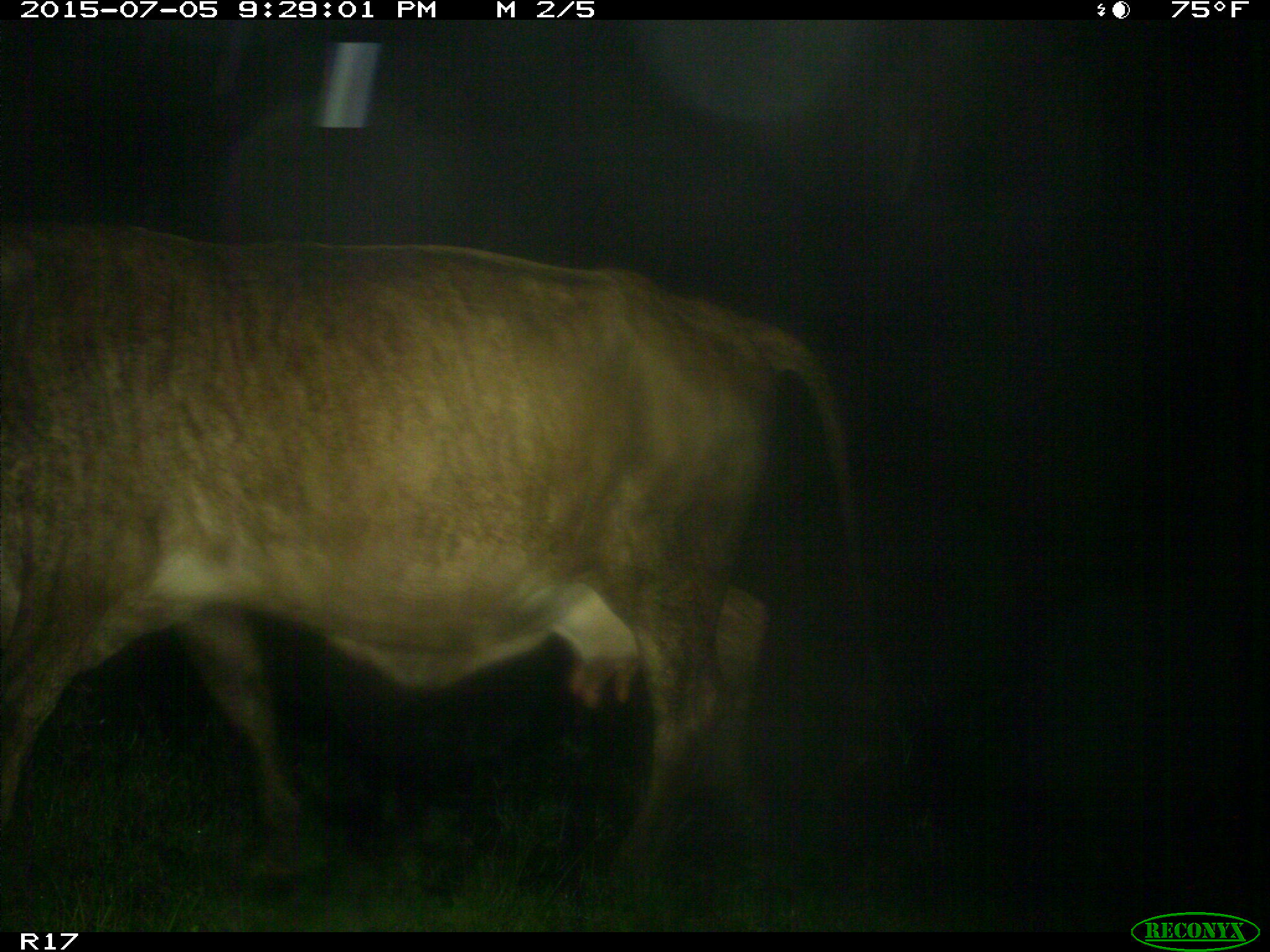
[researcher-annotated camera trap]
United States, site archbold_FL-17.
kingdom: Animalia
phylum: Chordata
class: Mammalia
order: Artiodactyla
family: Bovidae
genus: Bos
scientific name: Bos taurus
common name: domestic cow